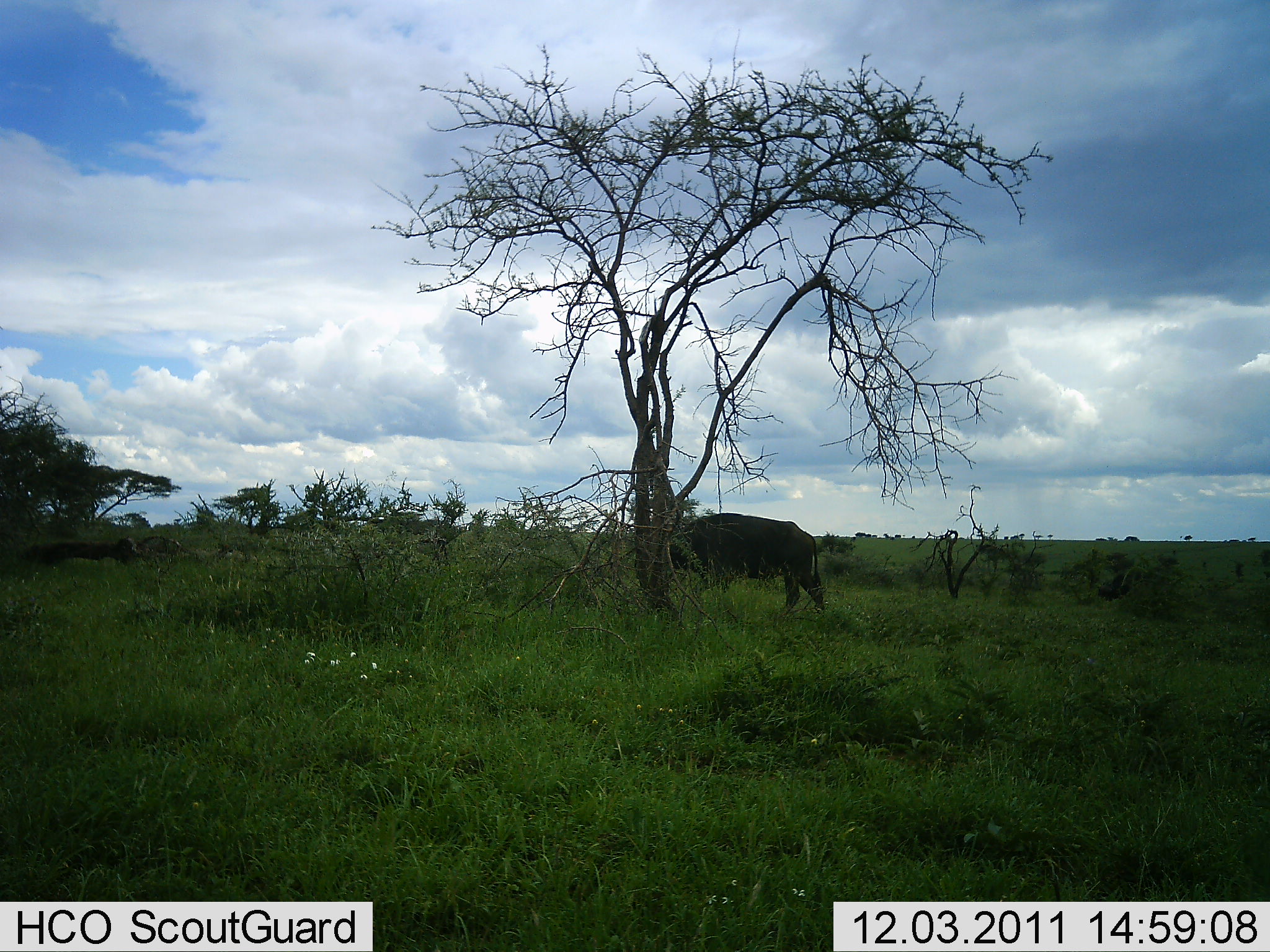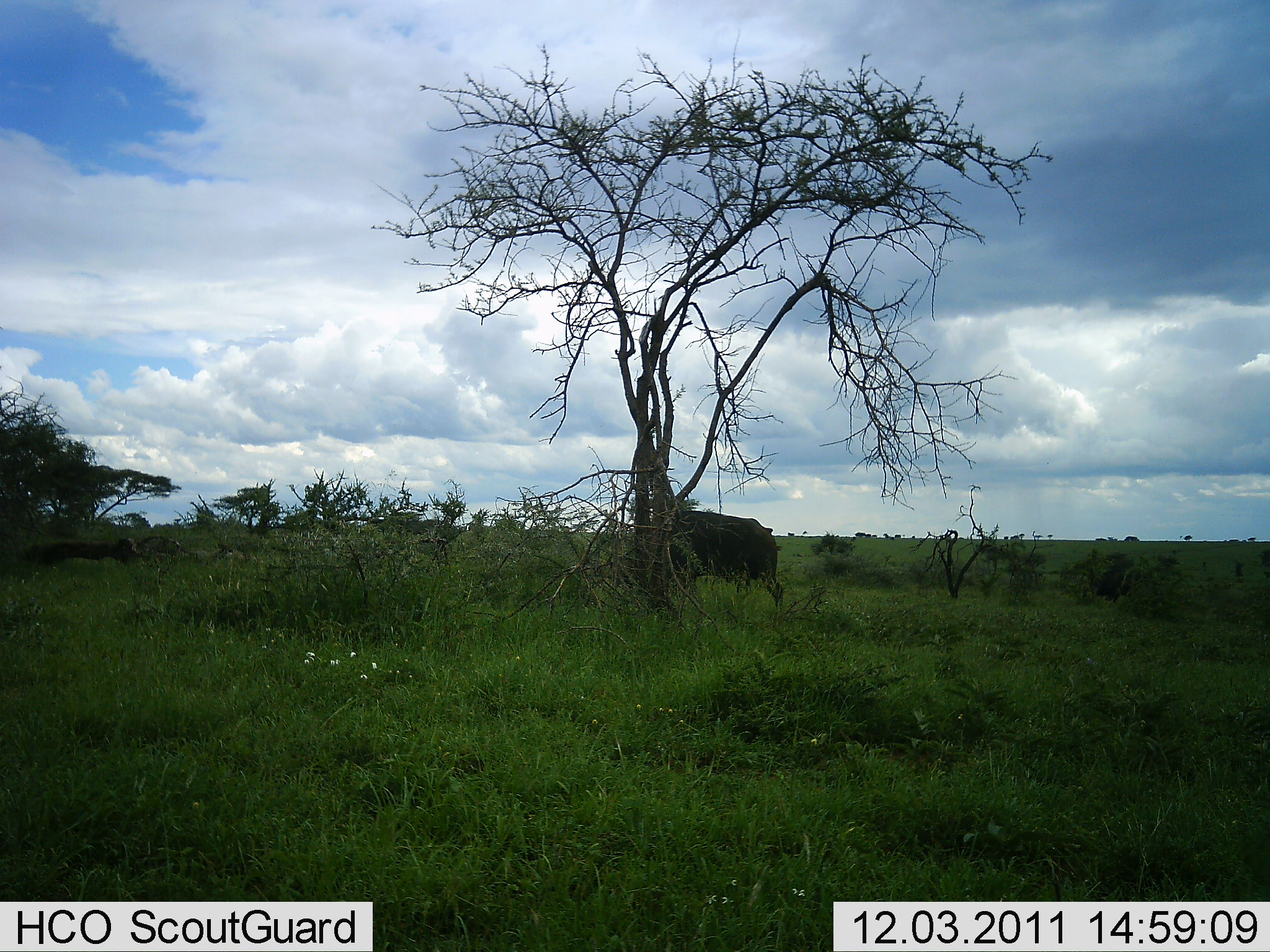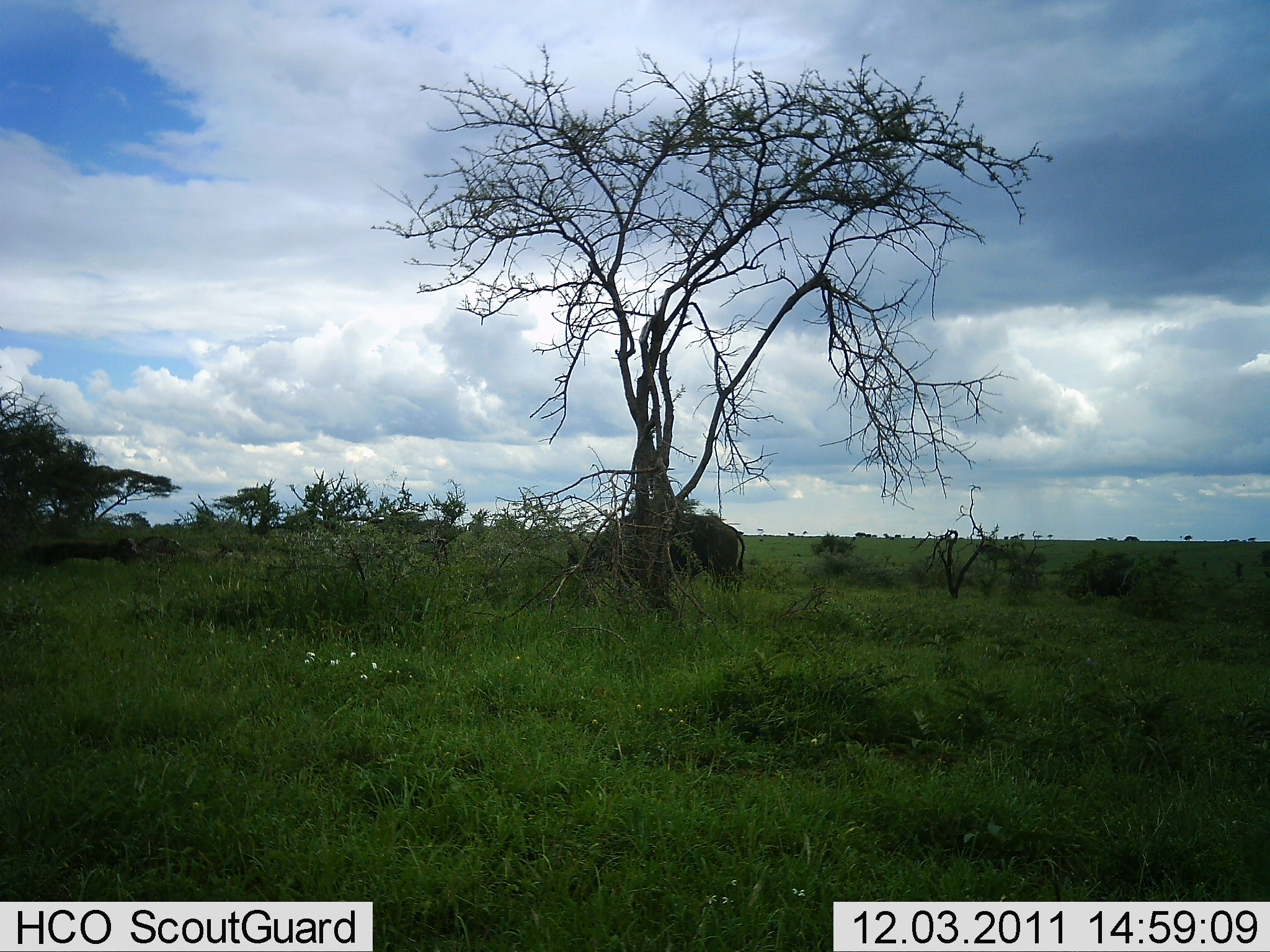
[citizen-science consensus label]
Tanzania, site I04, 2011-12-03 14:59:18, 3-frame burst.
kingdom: Animalia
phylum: Chordata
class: Mammalia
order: Artiodactyla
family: Bovidae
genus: Syncerus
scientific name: Syncerus caffer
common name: cape buffalo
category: buffalo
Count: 2.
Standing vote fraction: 0%.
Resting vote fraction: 0%.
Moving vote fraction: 73%.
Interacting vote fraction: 0%.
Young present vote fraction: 0%.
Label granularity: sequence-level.